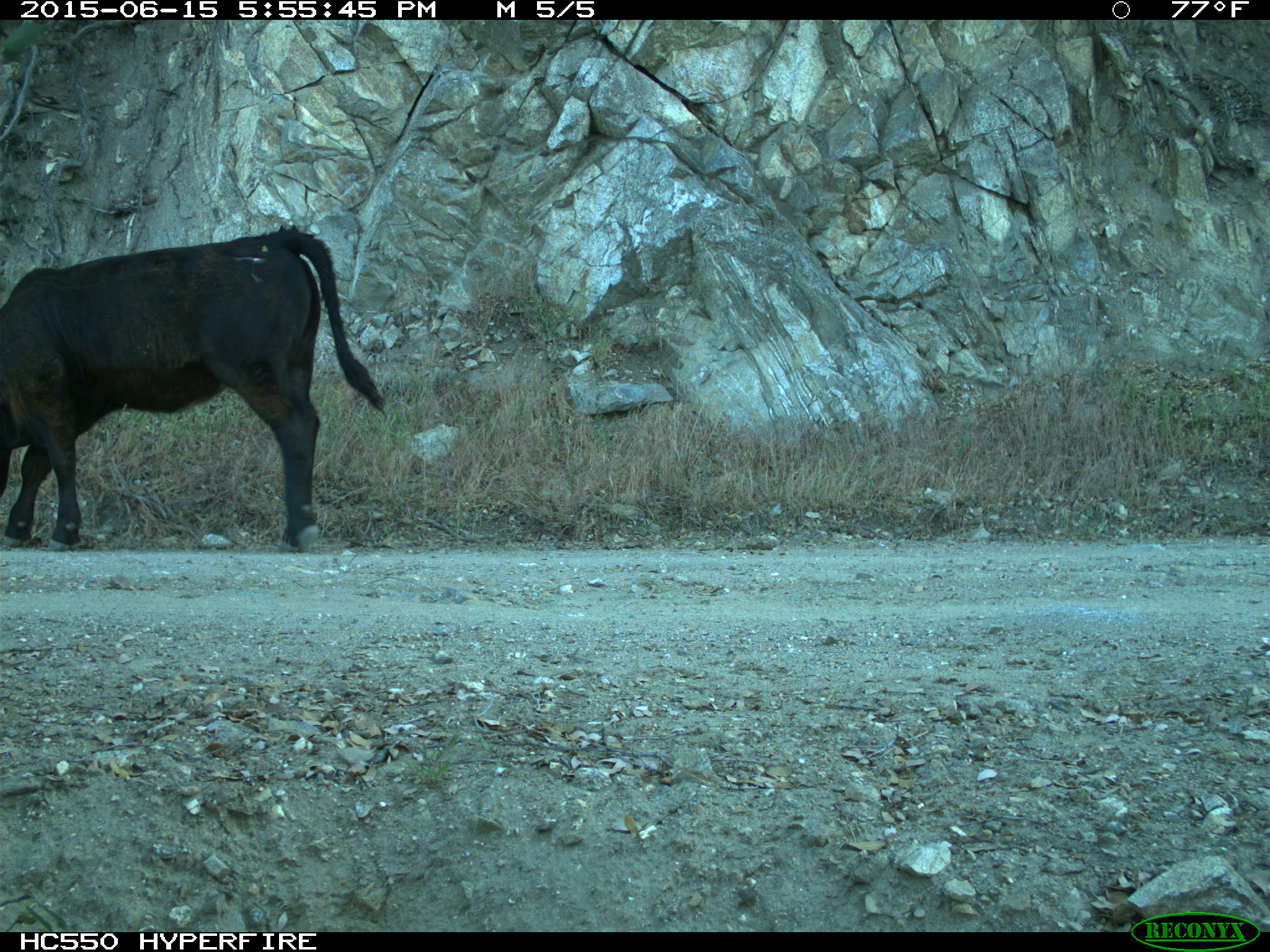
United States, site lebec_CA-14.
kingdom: Animalia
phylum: Chordata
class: Mammalia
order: Artiodactyla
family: Bovidae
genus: Bos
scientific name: Bos taurus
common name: domestic cow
Bos taurus (domestic cow).